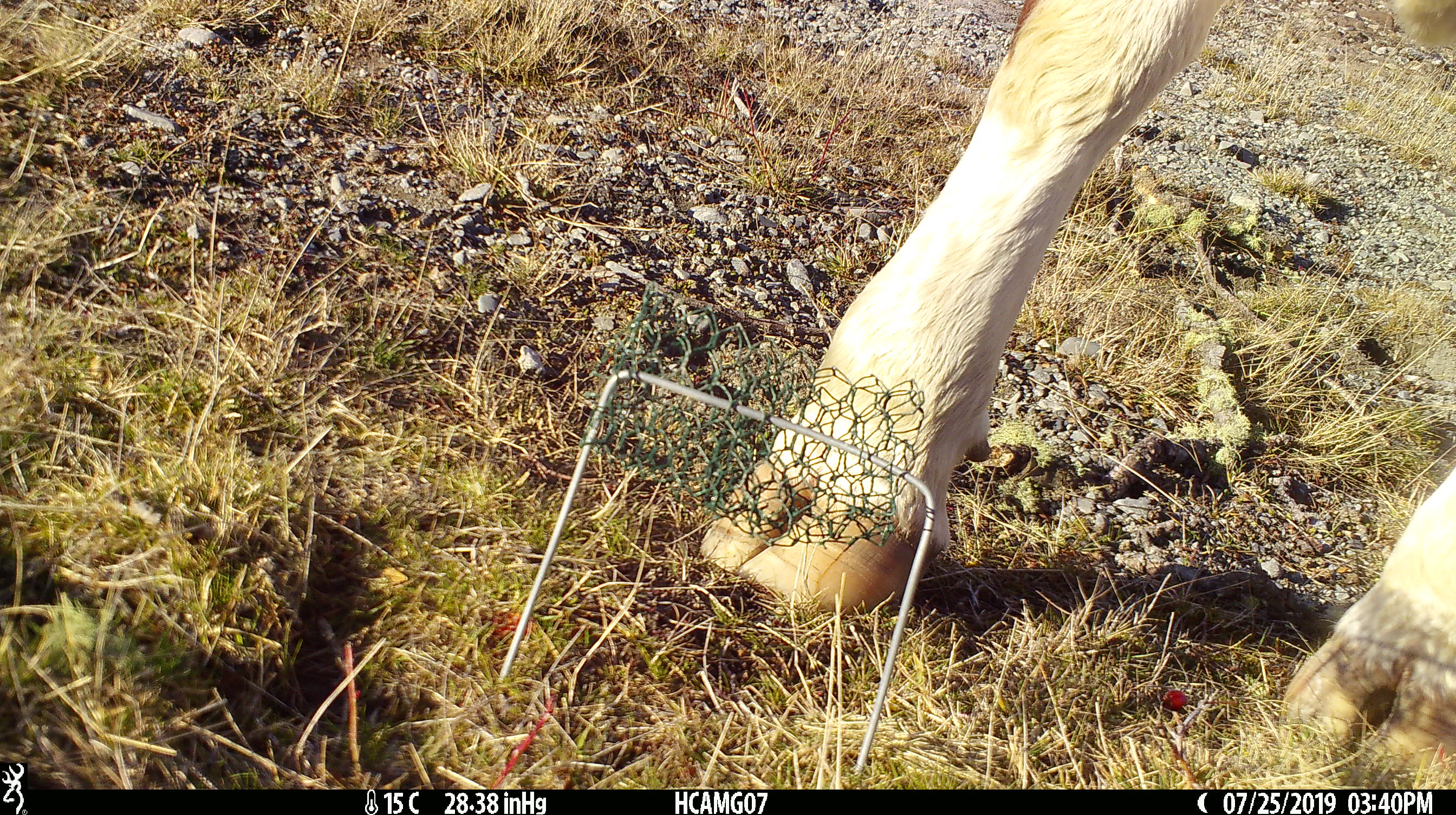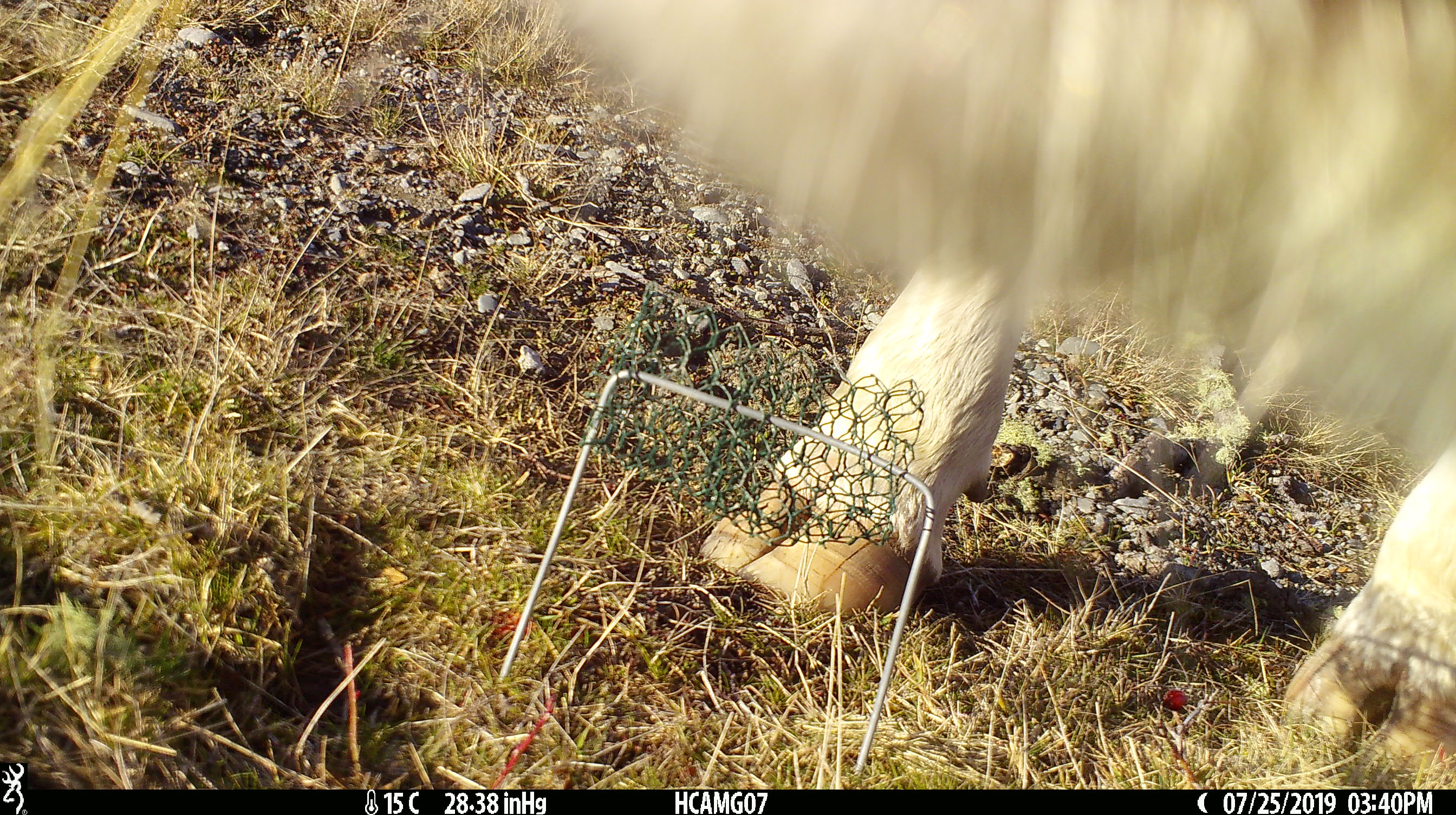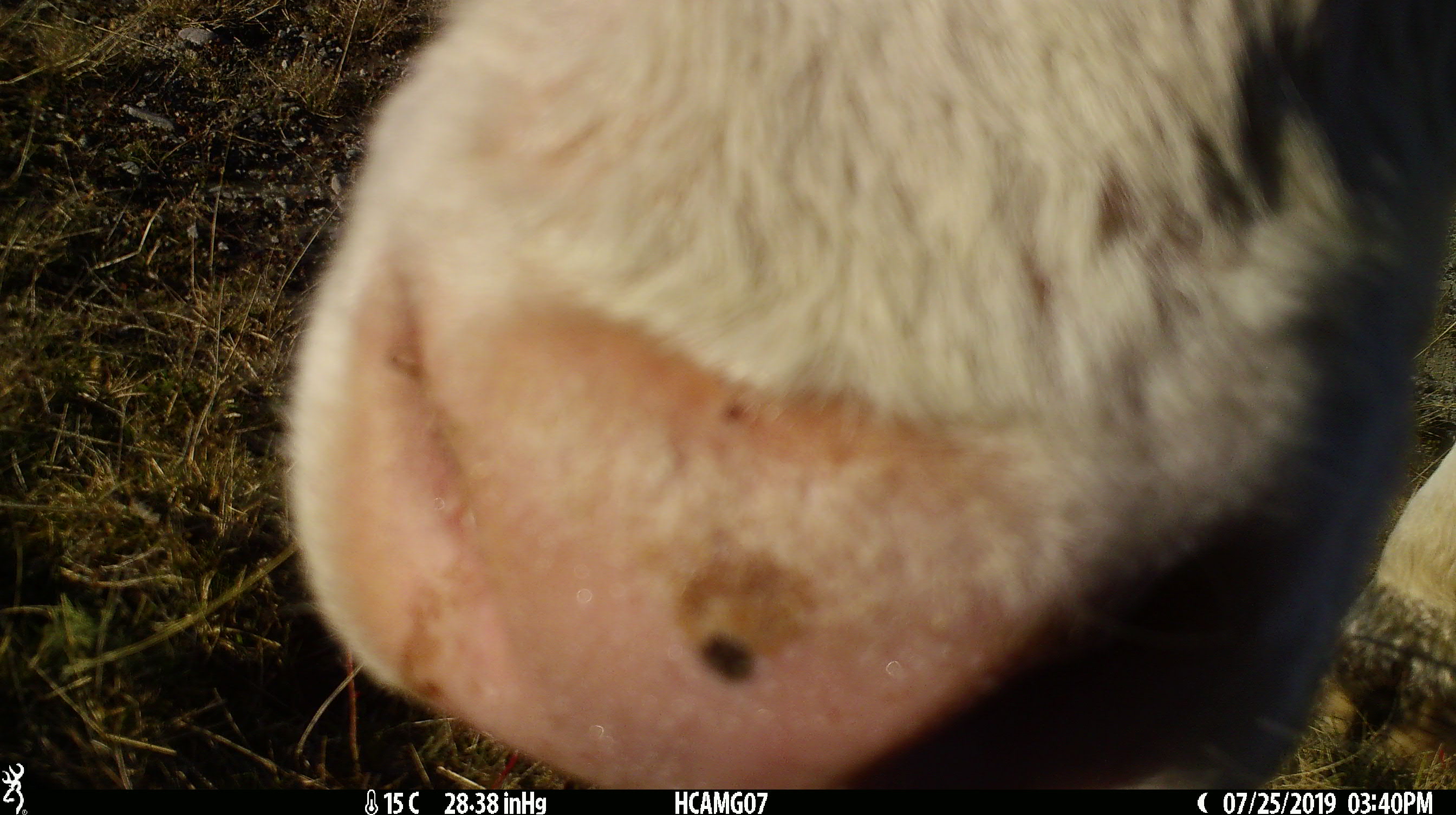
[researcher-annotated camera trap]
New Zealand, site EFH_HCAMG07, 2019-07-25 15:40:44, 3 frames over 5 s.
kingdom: Animalia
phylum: Chordata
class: Mammalia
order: Artiodactyla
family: Bovidae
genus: Bos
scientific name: Bos taurus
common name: domestic cow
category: cow